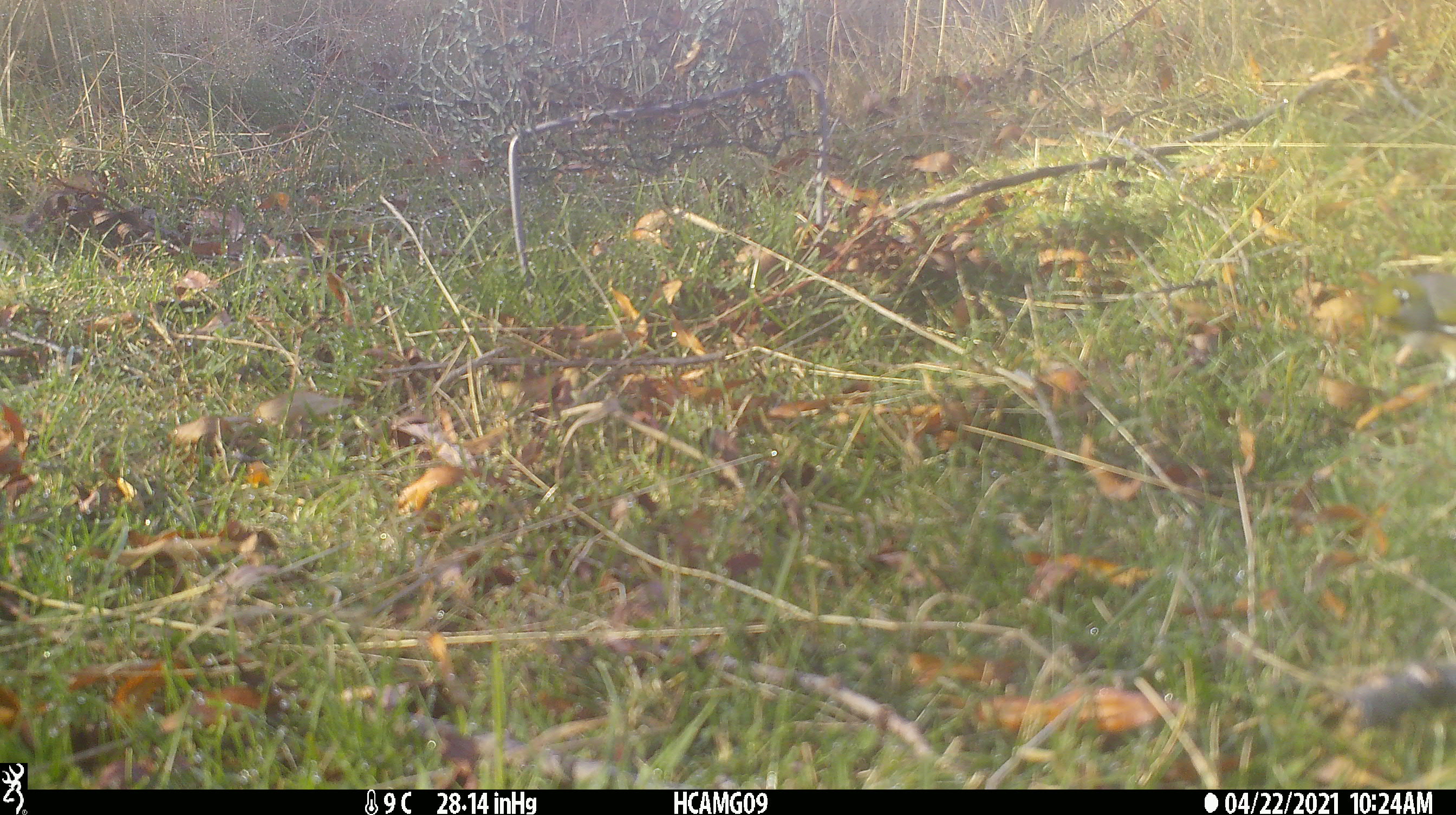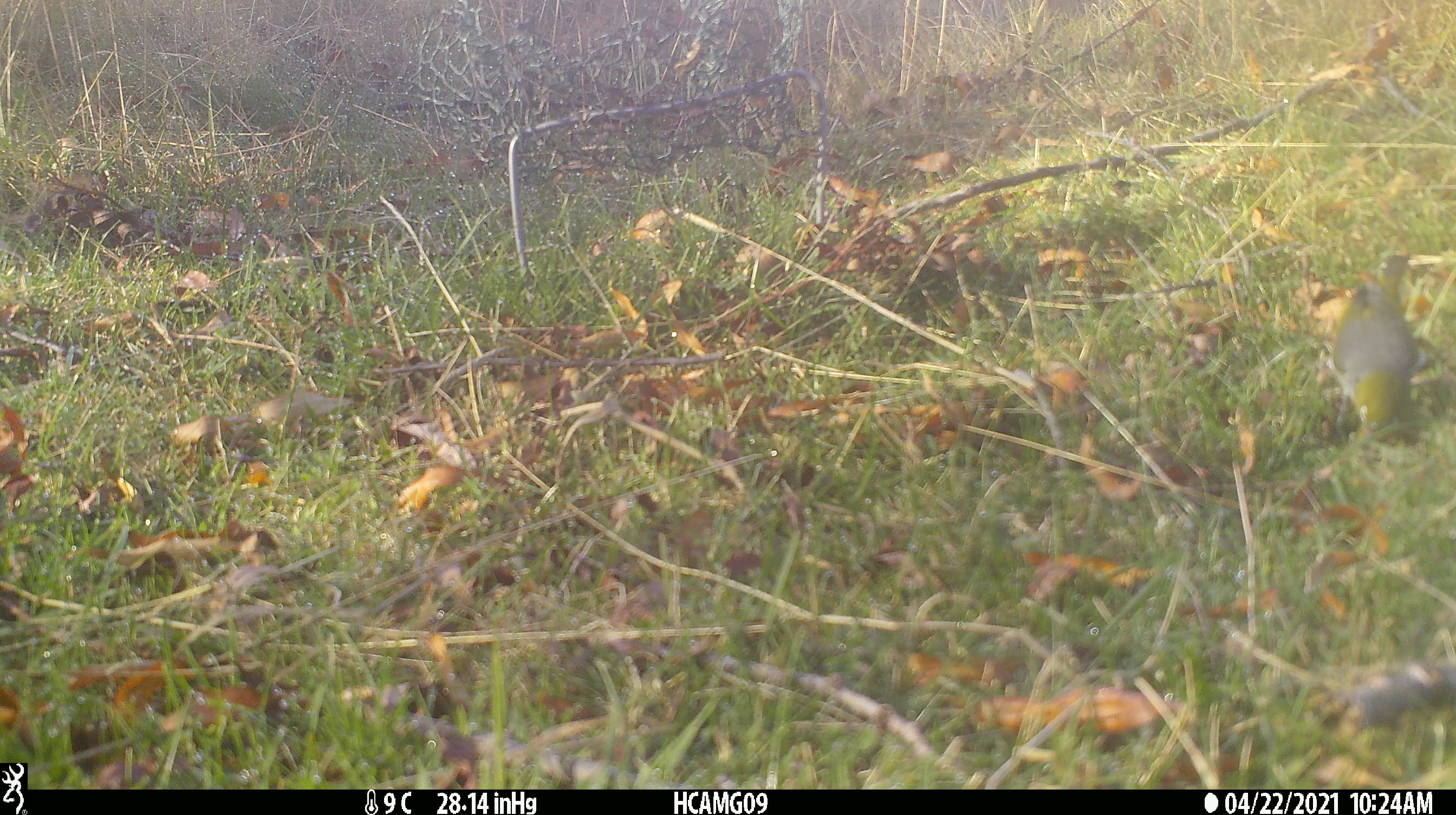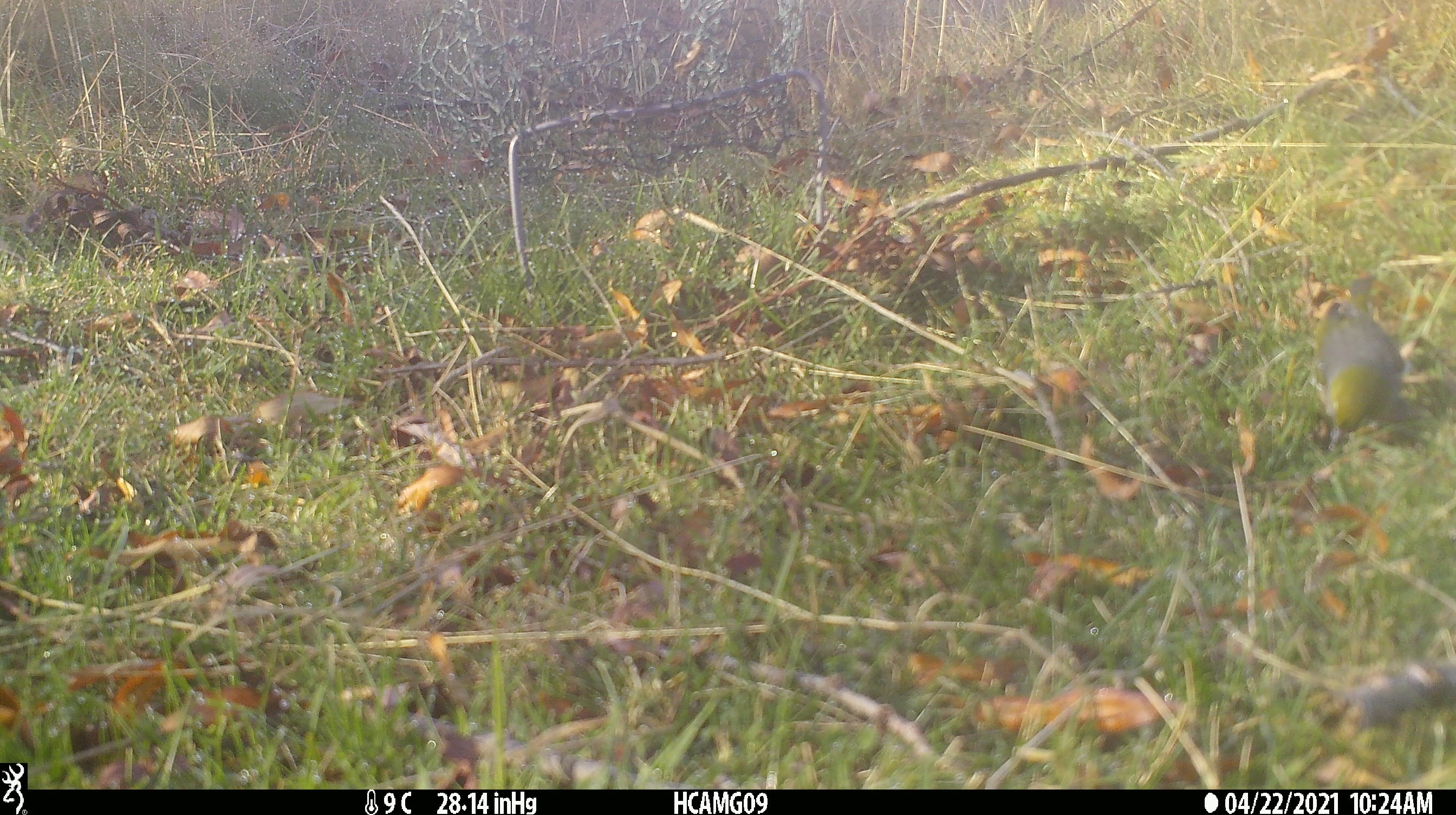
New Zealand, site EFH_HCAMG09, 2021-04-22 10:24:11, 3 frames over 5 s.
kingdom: Animalia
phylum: Chordata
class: Aves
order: Passeriformes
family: Zosteropidae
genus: Zosterops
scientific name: Zosterops lateralis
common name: silvereye